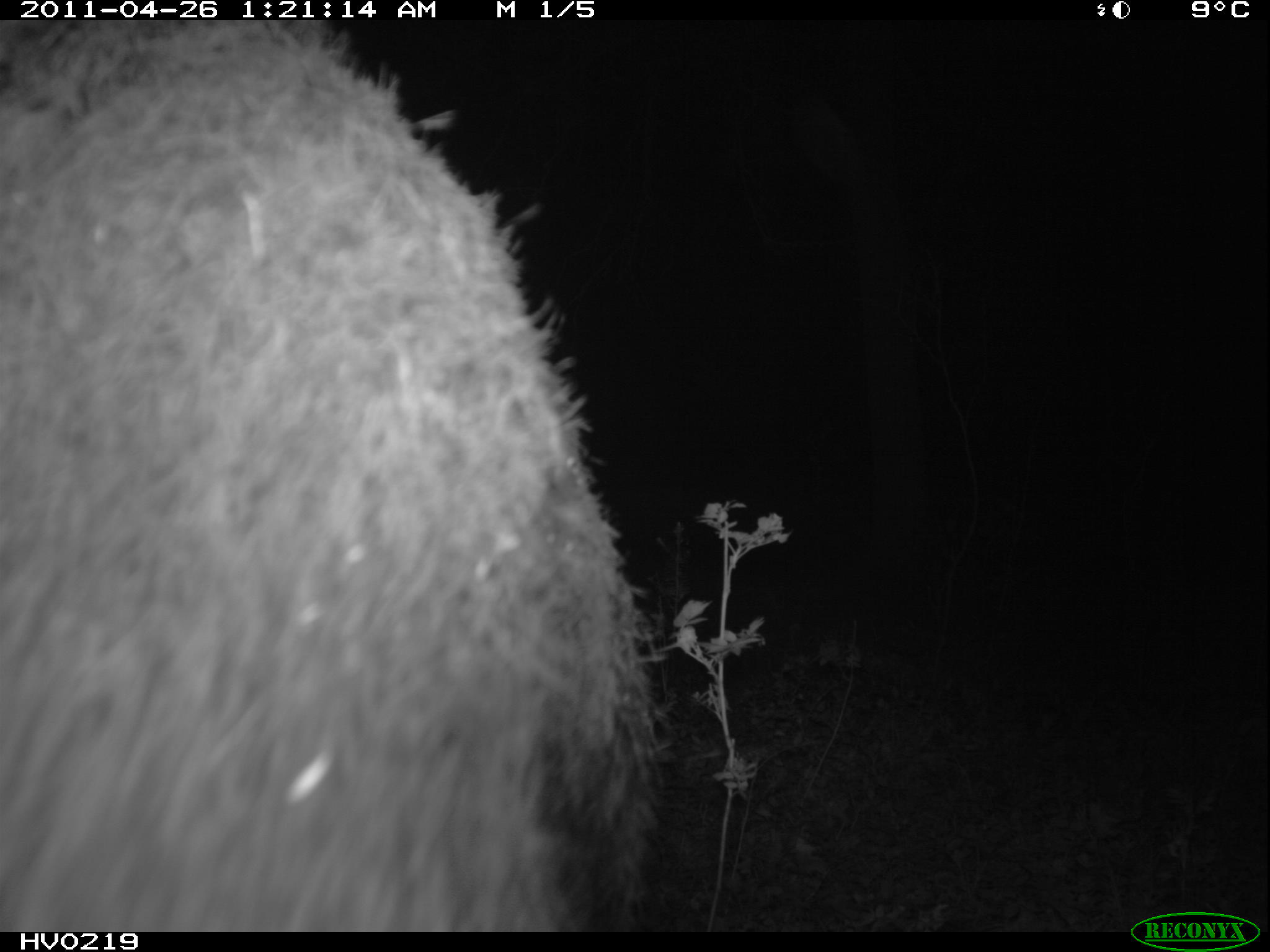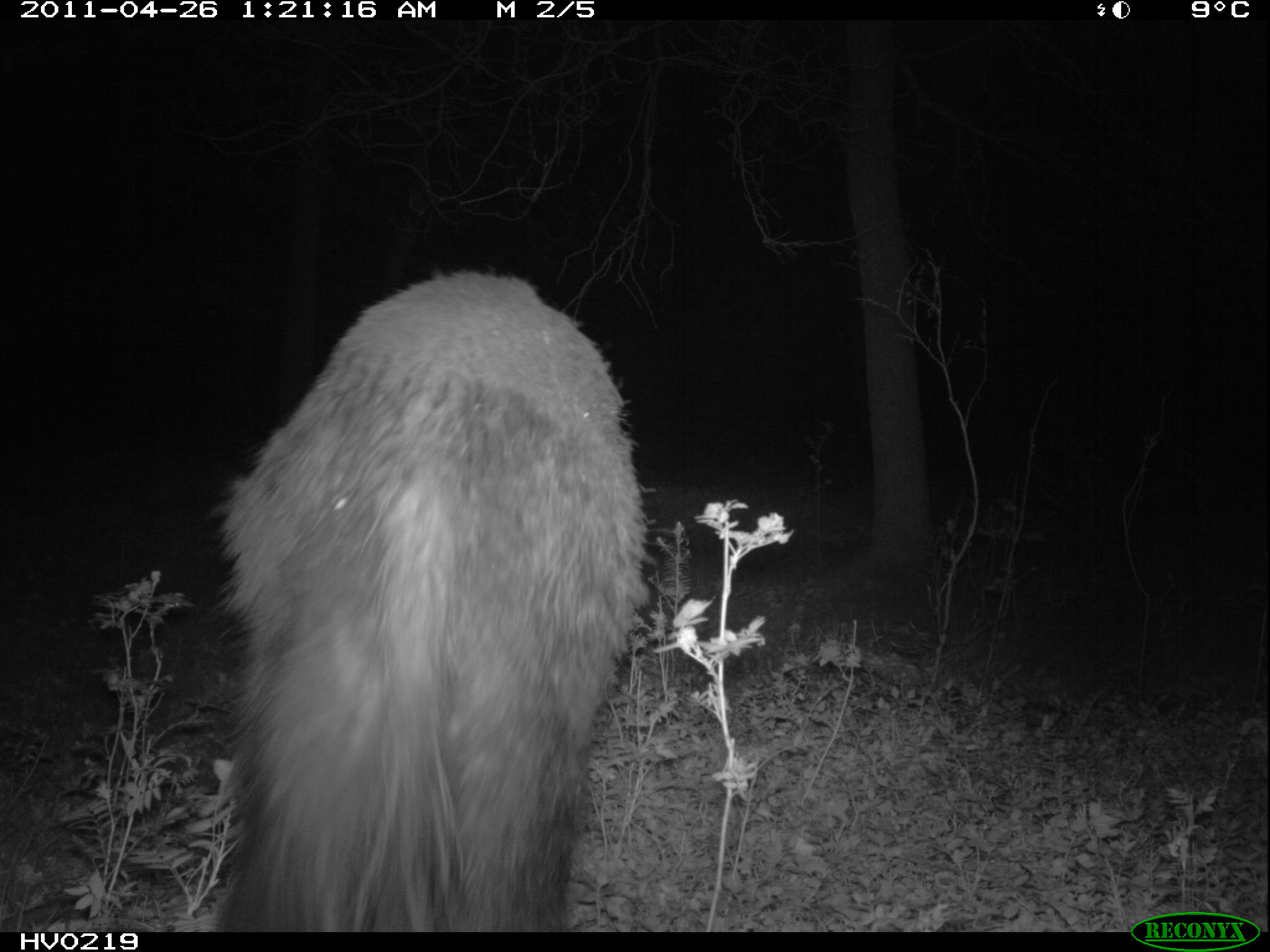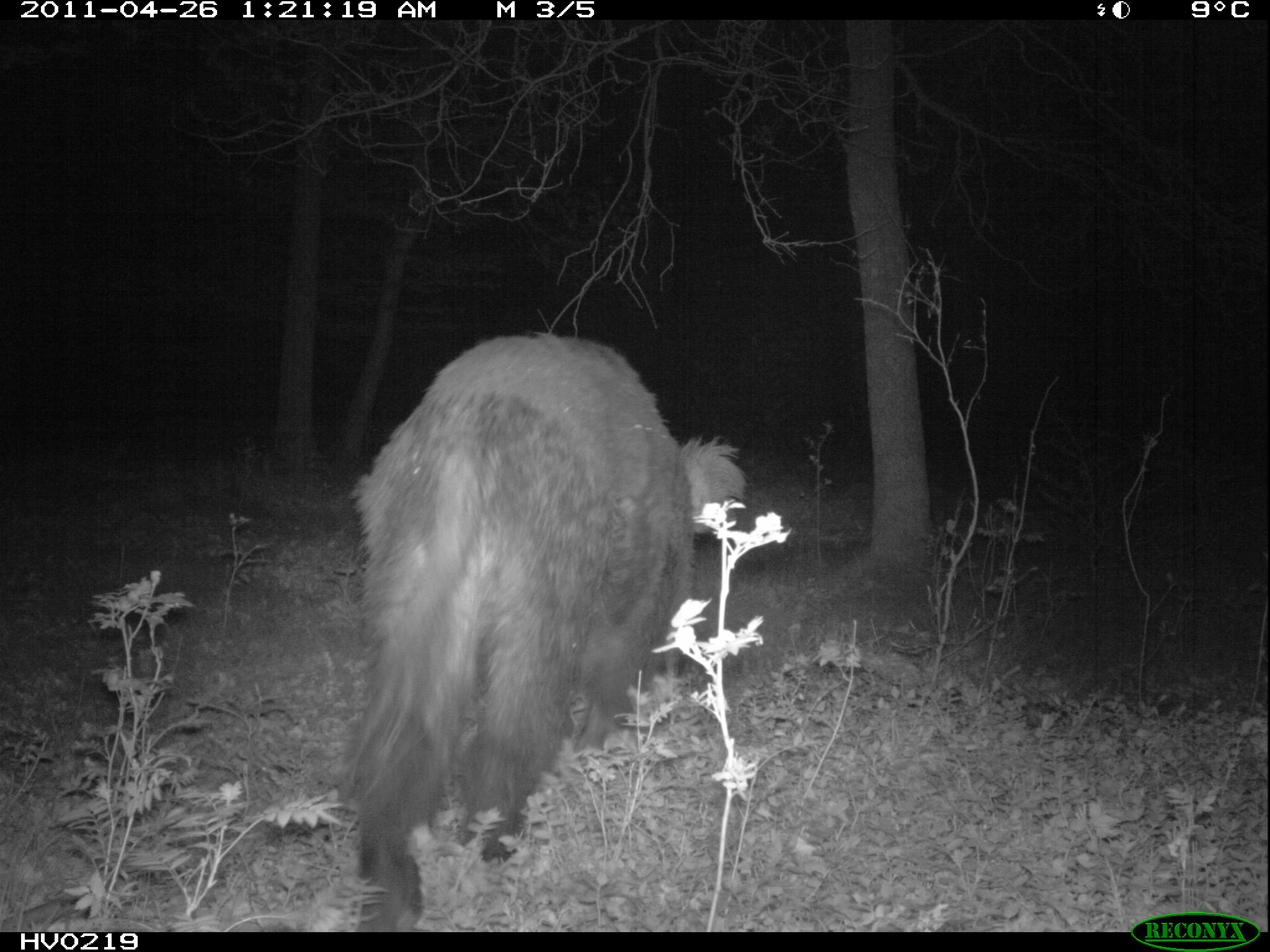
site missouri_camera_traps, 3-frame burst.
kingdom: Animalia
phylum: Chordata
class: Mammalia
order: Artiodactyla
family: Suidae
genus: Sus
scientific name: Sus scrofa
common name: wild boar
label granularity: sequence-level